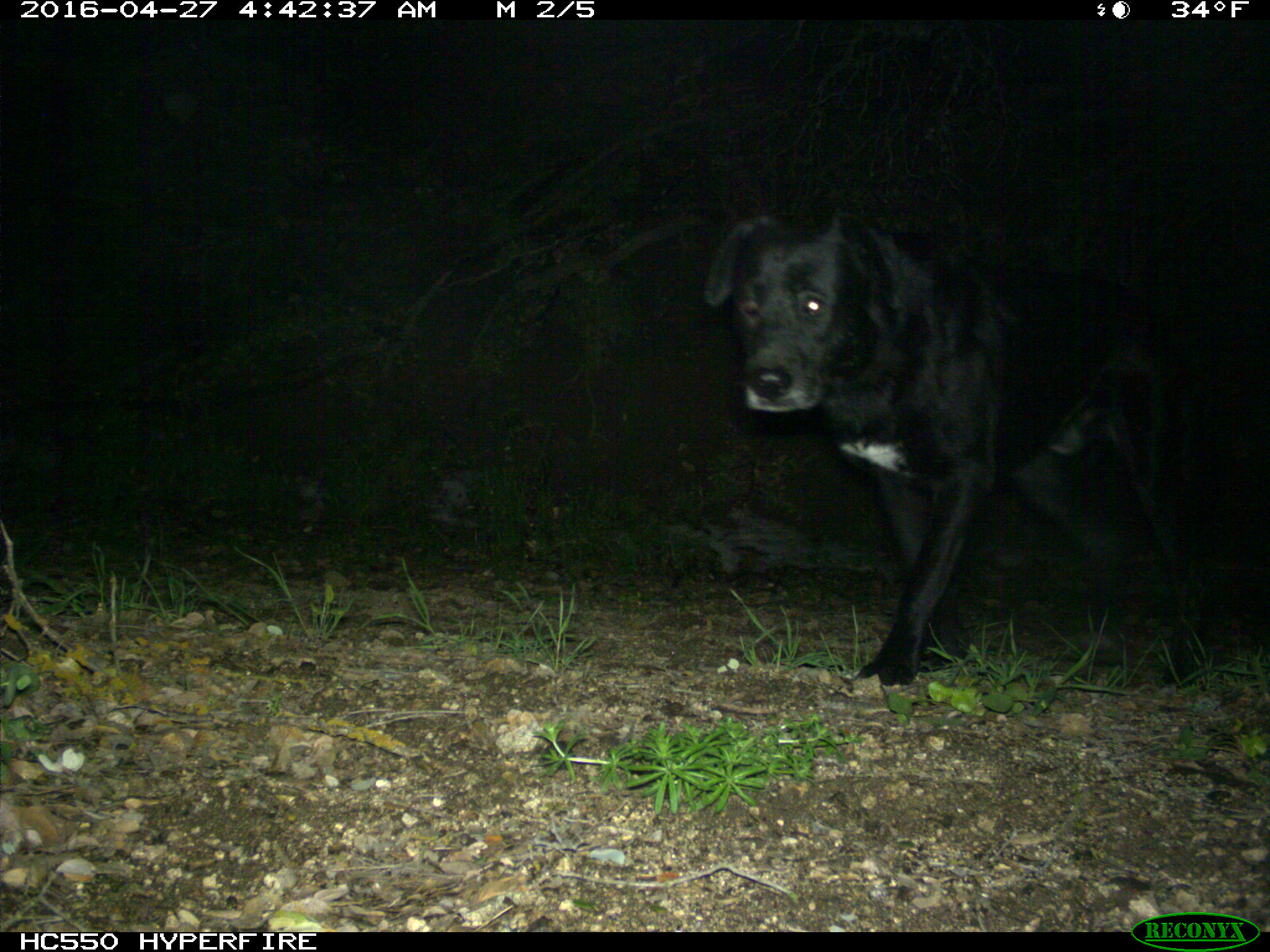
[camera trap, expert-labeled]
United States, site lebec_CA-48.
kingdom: Animalia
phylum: Chordata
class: Mammalia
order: Carnivora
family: Canidae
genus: Canis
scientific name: Canis familiaris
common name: domestic dog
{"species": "Canis familiaris (domestic dog)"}